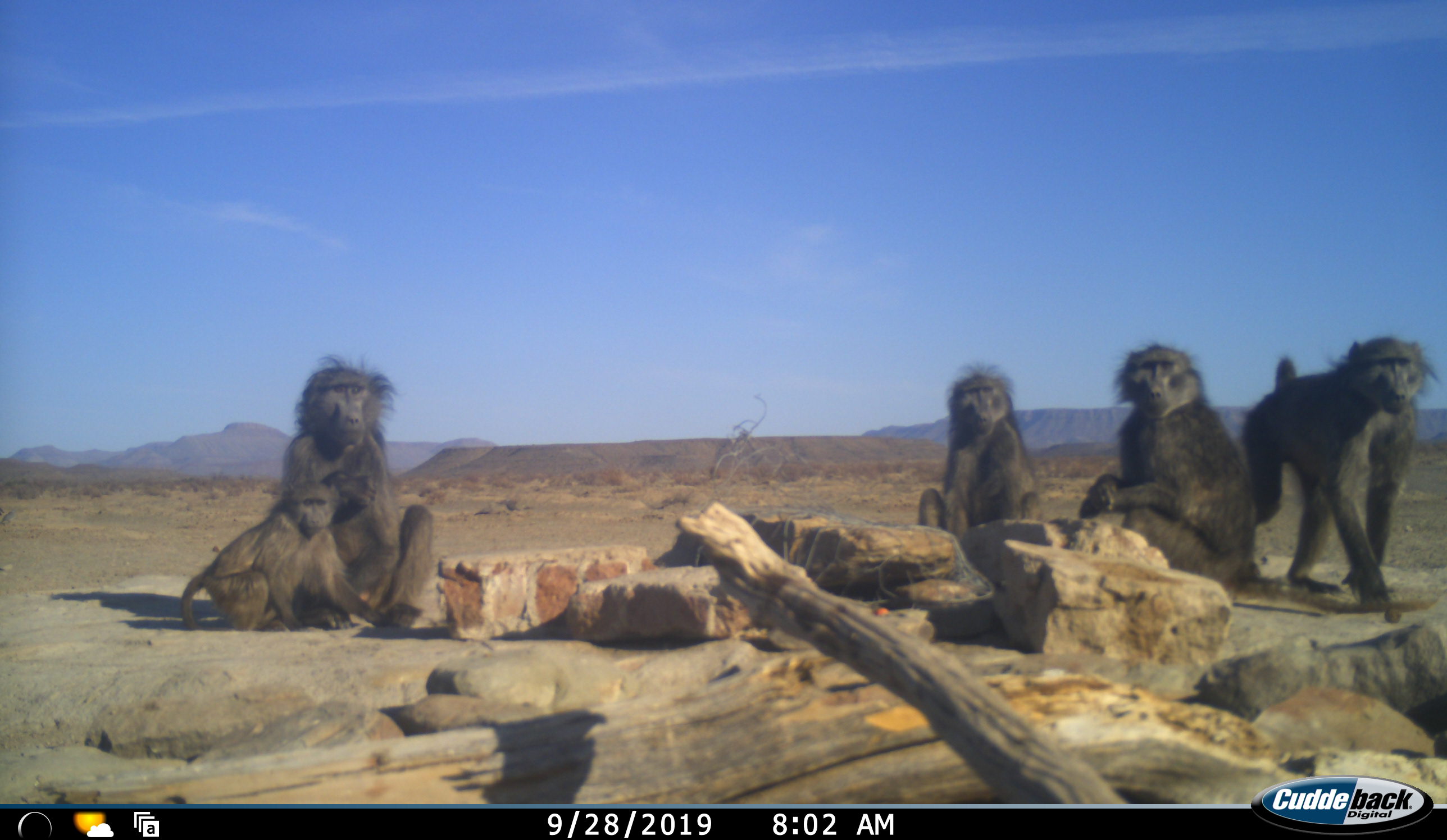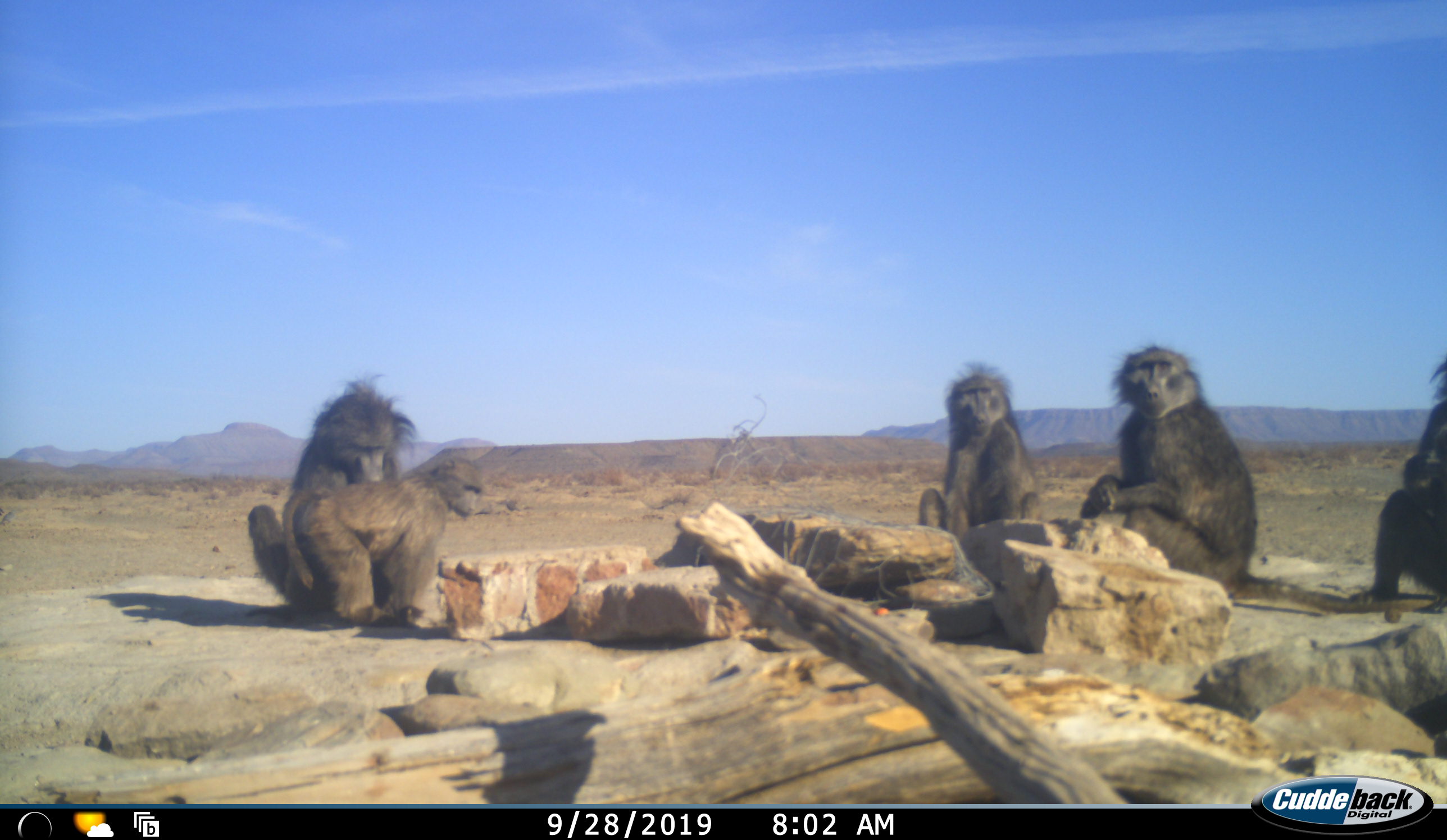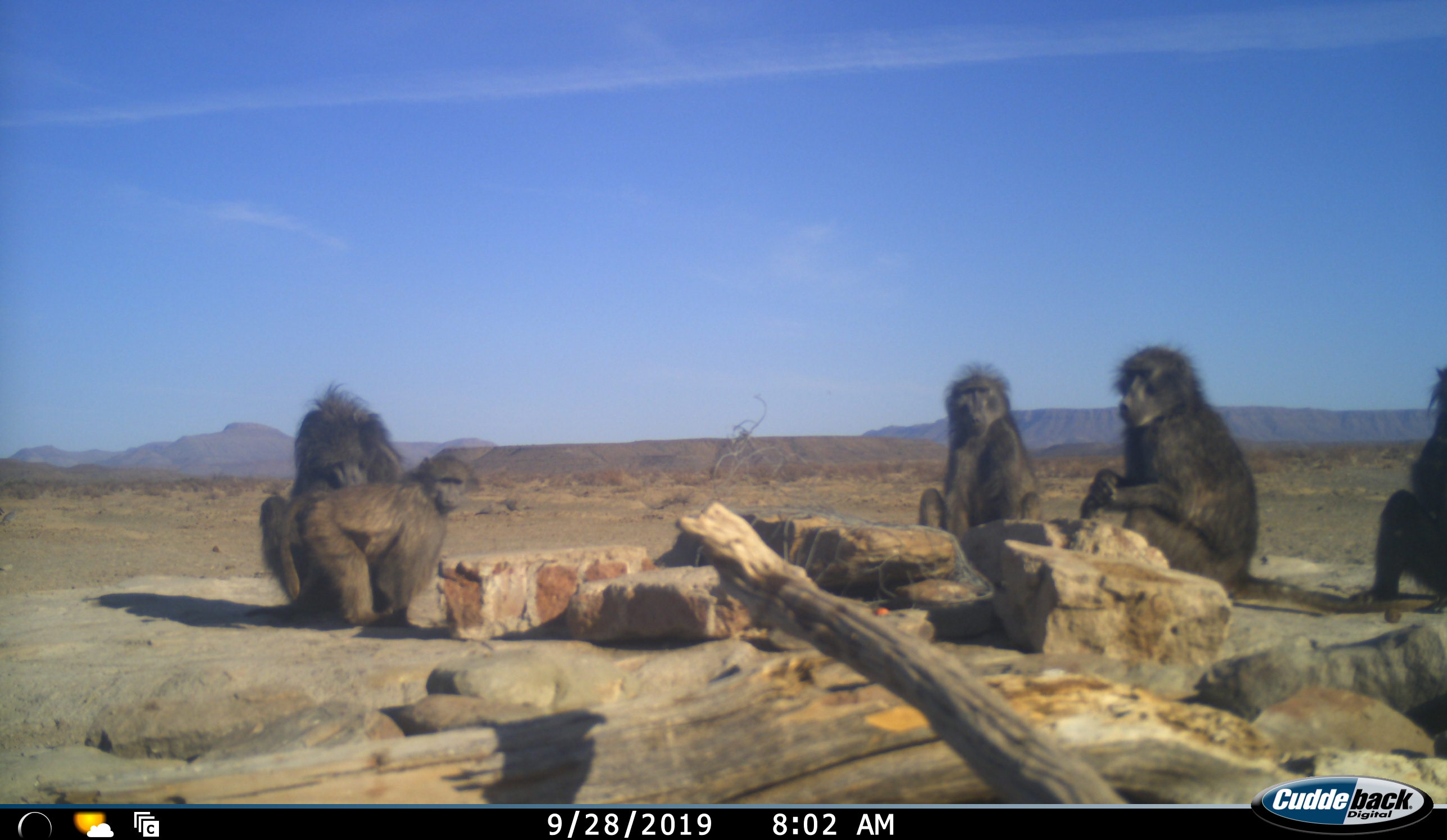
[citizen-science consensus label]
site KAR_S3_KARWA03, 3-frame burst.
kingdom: Animalia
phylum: Chordata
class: Mammalia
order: Primates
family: Cercopithecidae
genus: Papio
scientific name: Papio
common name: baboon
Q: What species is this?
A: Baboon (Papio).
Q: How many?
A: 5.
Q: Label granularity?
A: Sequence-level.